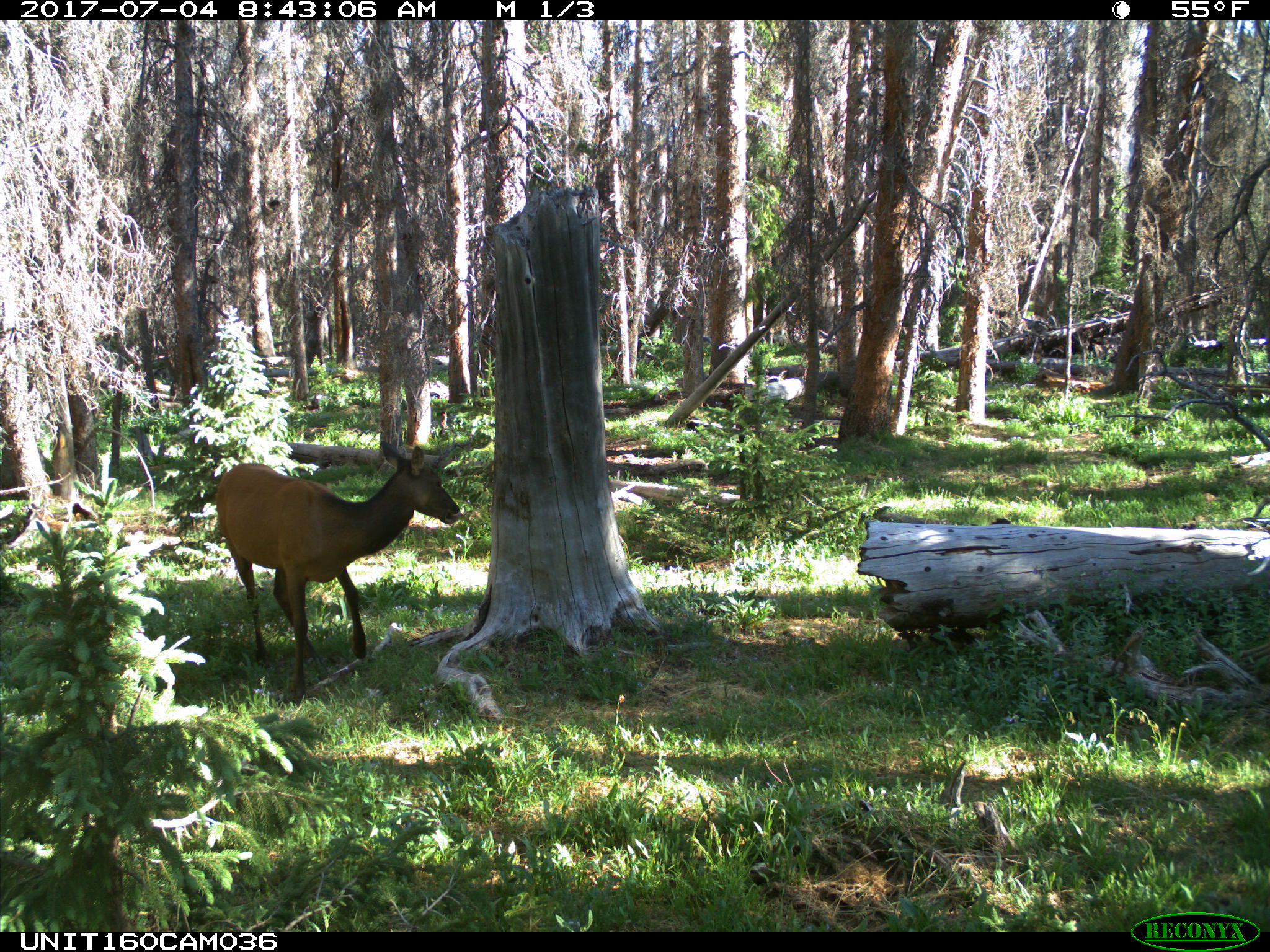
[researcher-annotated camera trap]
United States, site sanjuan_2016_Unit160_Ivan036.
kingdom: Animalia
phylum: Chordata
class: Mammalia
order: Artiodactyla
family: Cervidae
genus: Cervus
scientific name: Cervus elaphus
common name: red deer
Cervus elaphus (red deer).